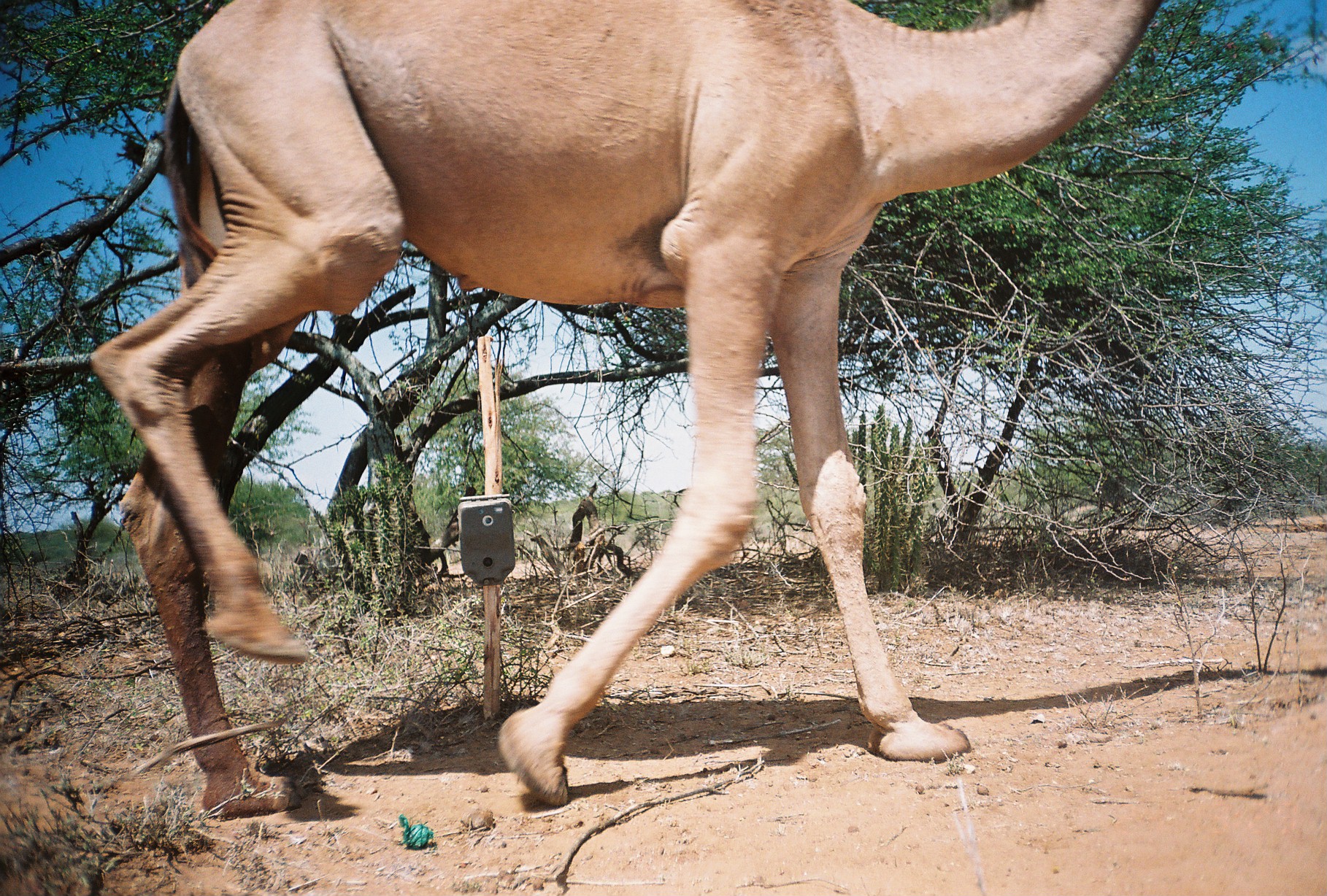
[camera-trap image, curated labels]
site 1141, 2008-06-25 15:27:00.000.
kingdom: Animalia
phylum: Chordata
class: Mammalia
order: Artiodactyla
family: Camelidae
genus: Camelus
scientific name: Camelus dromedarius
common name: dromedary camel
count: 1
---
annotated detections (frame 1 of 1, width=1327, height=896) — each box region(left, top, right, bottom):
camelus dromedarius: region(85, 0, 1164, 817)